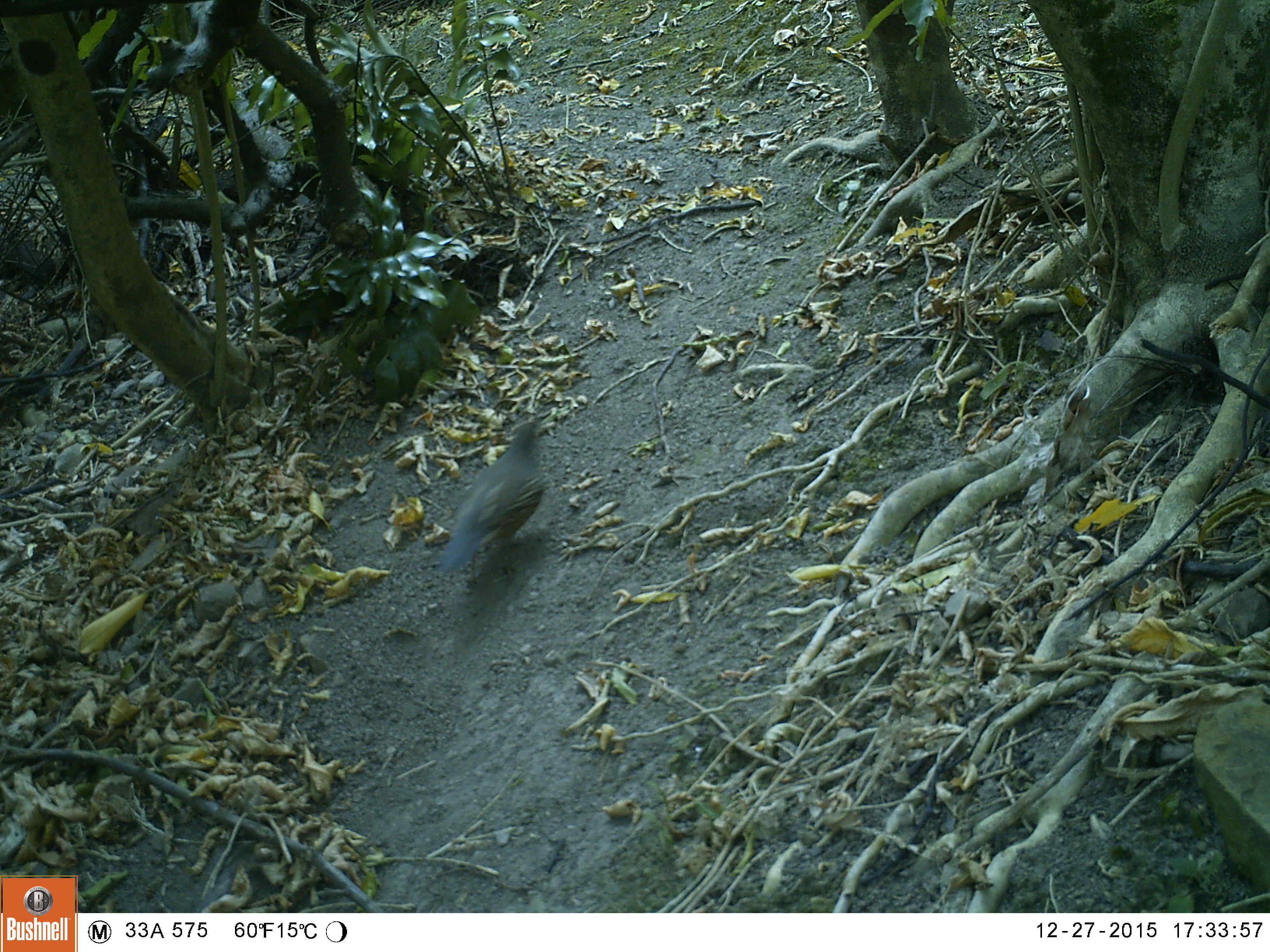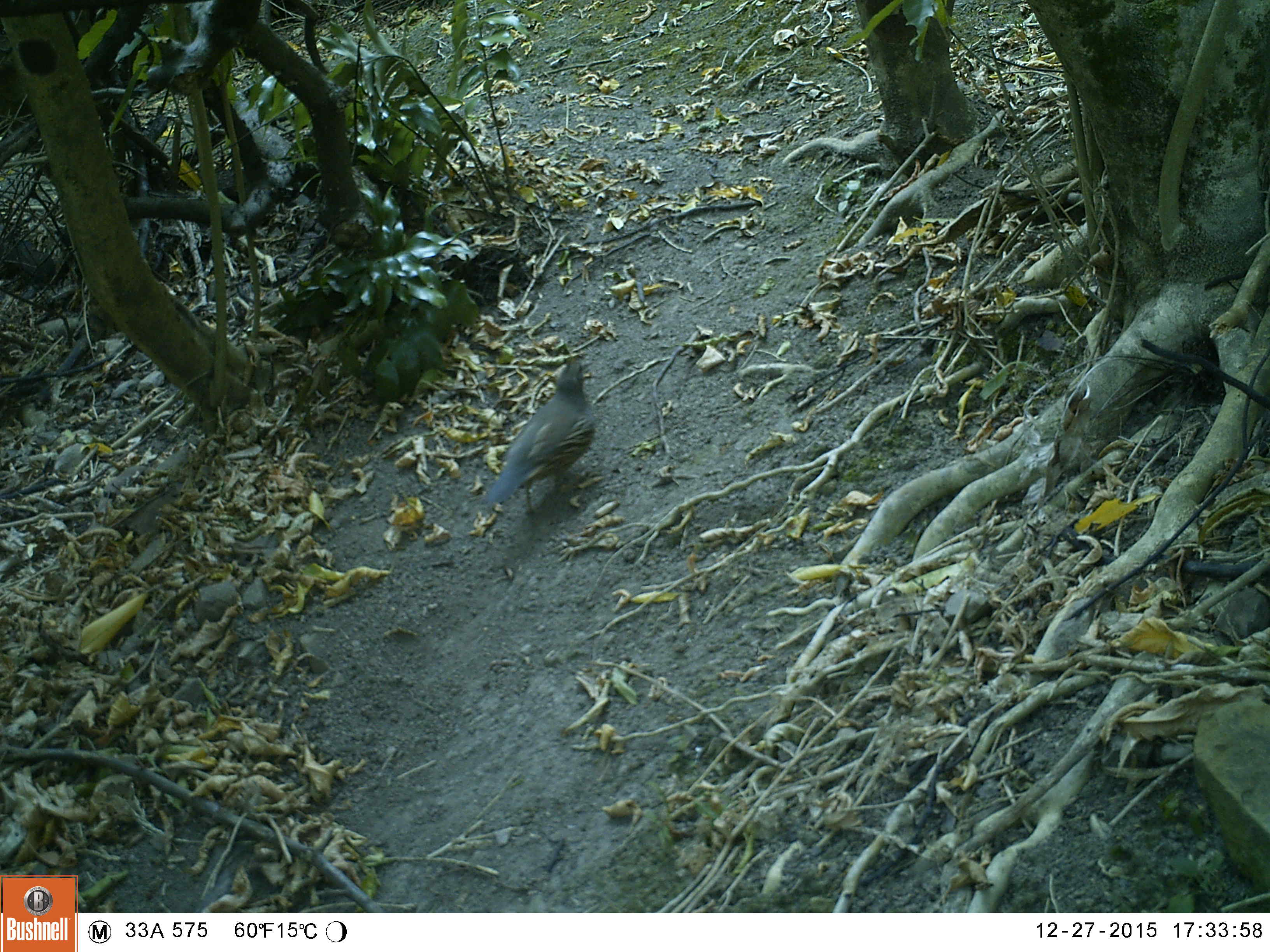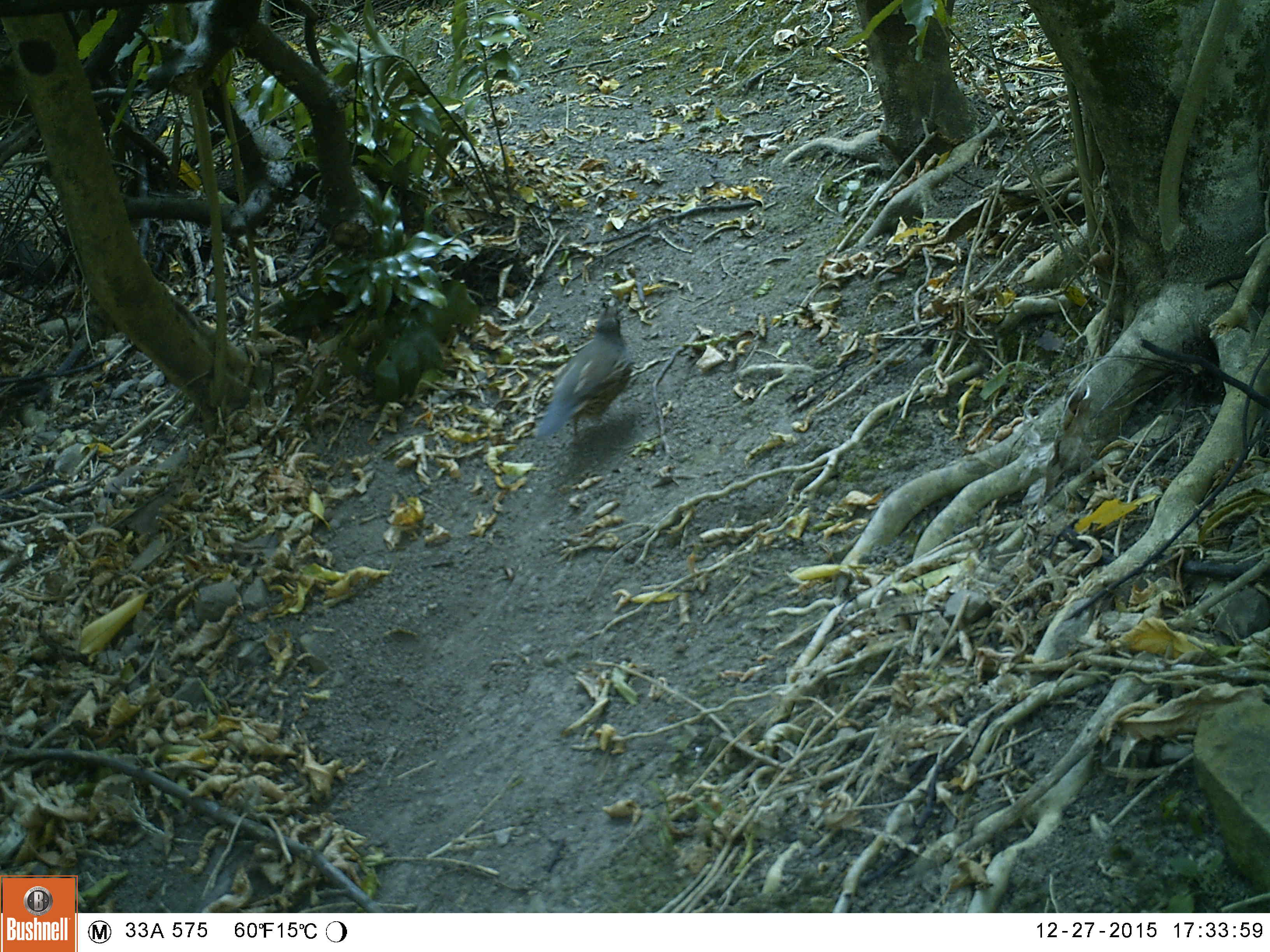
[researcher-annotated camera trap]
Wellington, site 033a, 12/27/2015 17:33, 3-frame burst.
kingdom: Animalia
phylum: Chordata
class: Aves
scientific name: Aves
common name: bird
Bird (Aves).